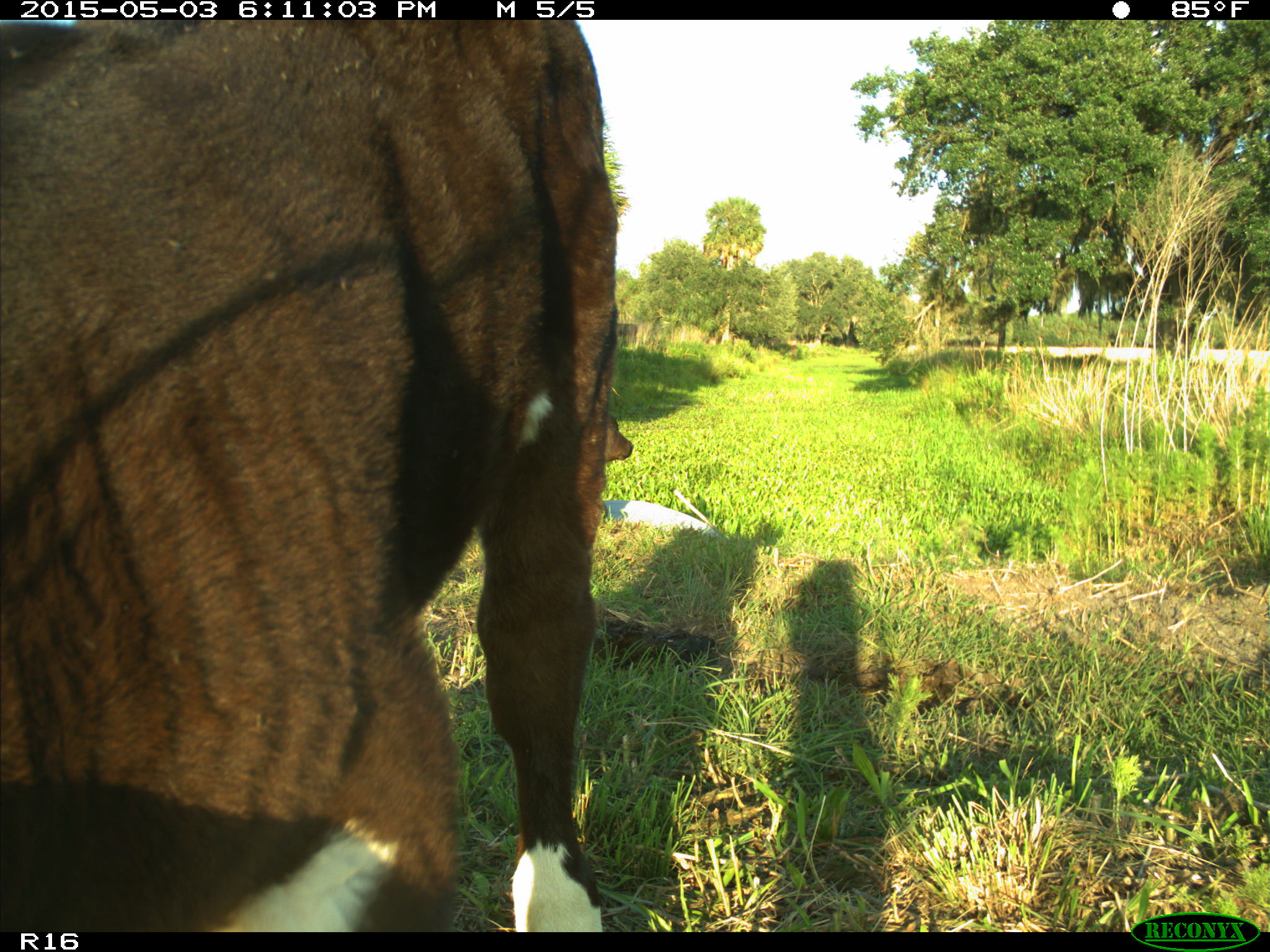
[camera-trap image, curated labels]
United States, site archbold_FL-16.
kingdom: Animalia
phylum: Chordata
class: Mammalia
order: Artiodactyla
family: Bovidae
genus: Bos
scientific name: Bos taurus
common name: domestic cow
Bos taurus (domestic cow).